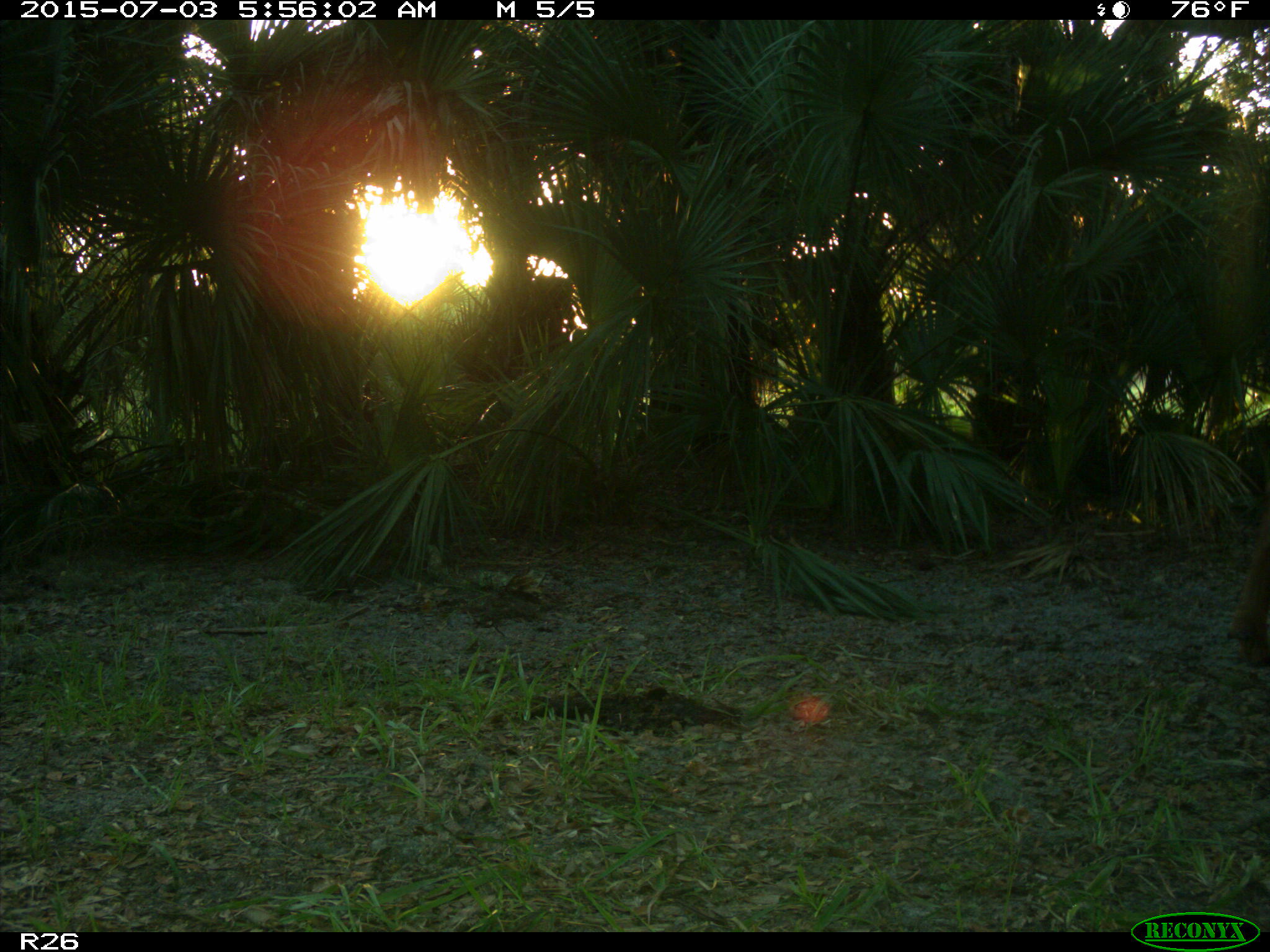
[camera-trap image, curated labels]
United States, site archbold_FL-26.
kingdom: Animalia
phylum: Chordata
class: Mammalia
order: Artiodactyla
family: Bovidae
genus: Bos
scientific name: Bos taurus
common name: domestic cow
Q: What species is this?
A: Bos taurus (domestic cow).